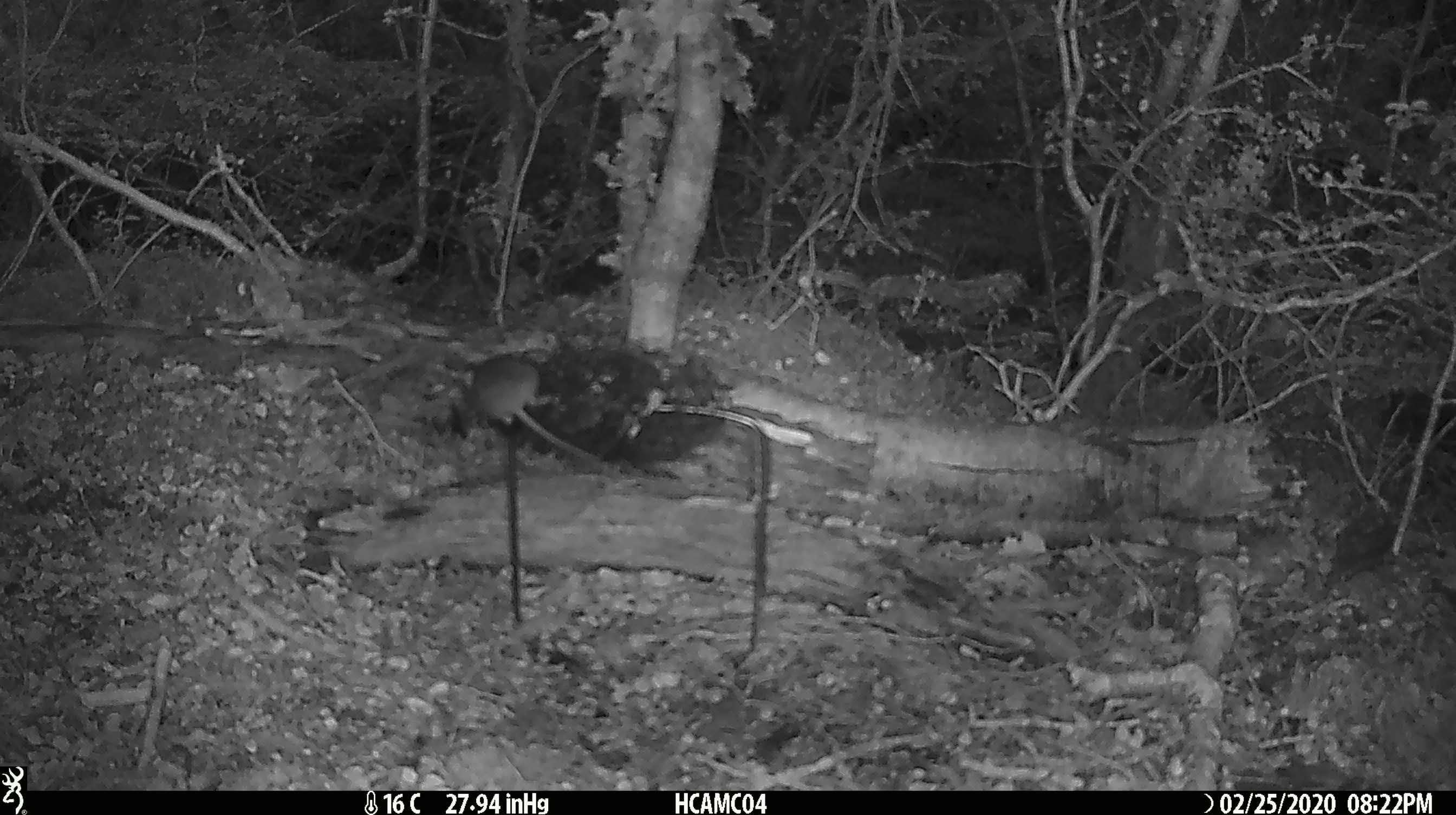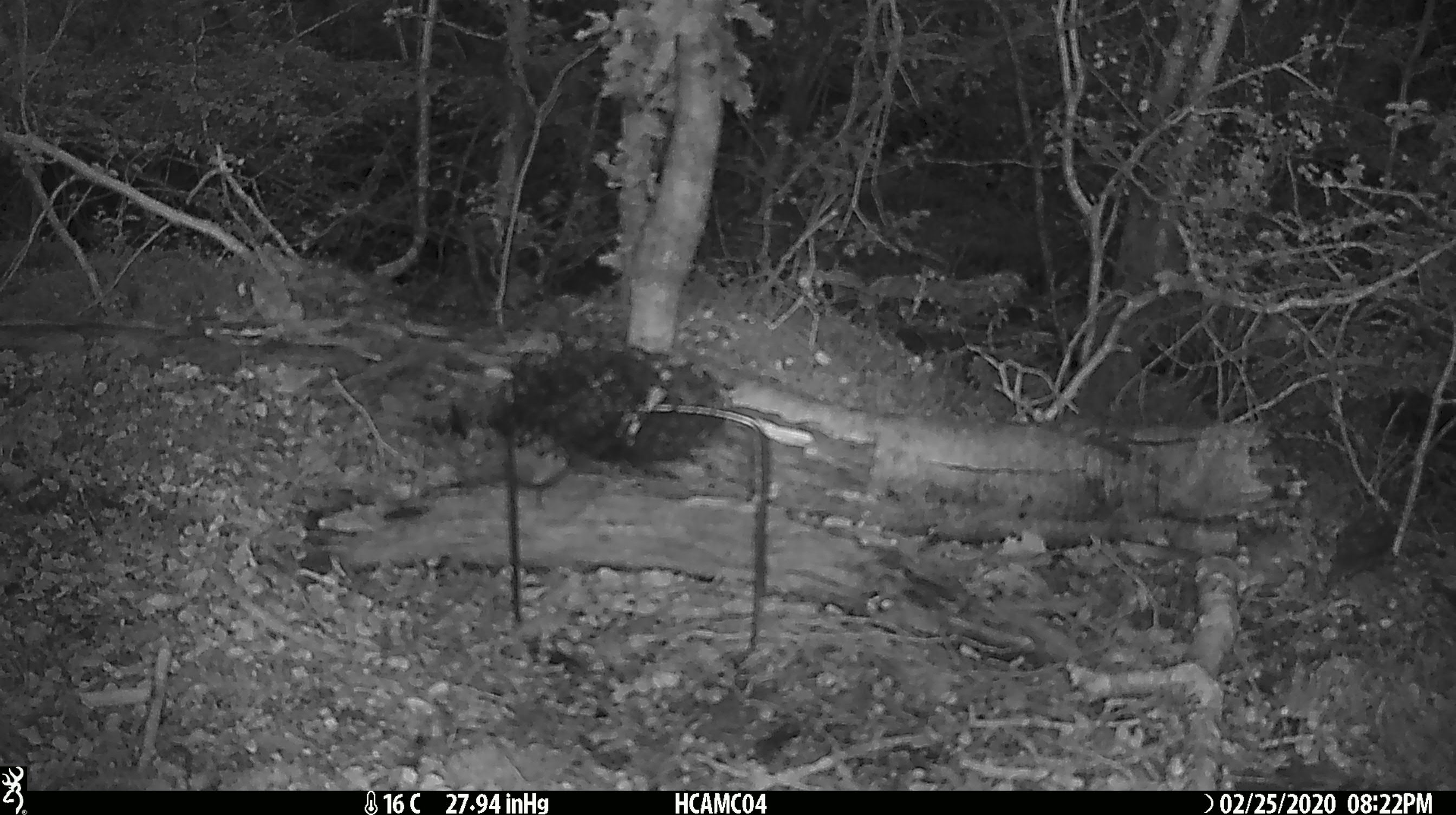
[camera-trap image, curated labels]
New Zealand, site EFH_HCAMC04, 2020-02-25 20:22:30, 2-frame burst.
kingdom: Animalia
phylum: Chordata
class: Mammalia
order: Rodentia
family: Muridae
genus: Mus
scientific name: Mus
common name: mouse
Mouse (Mus).